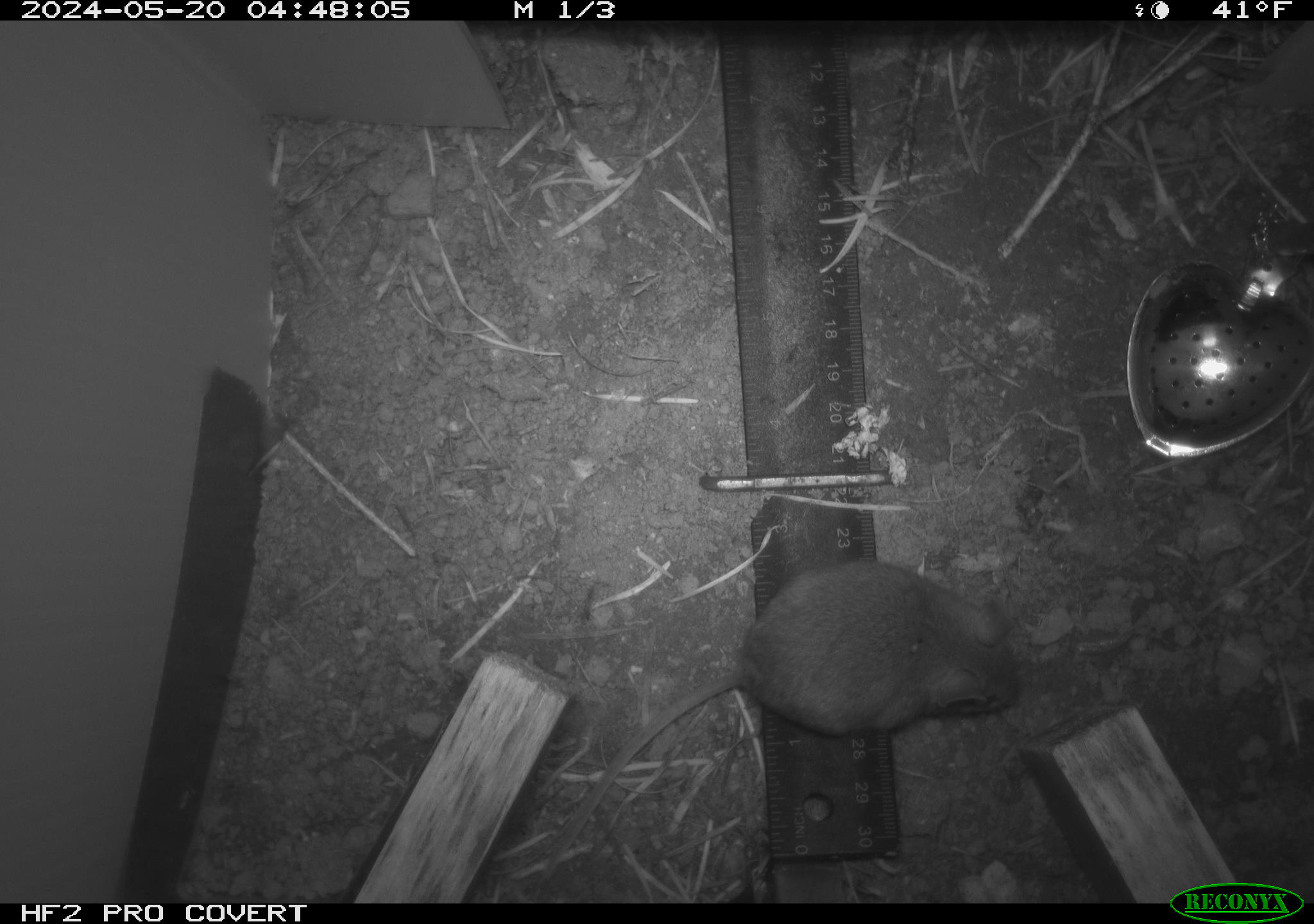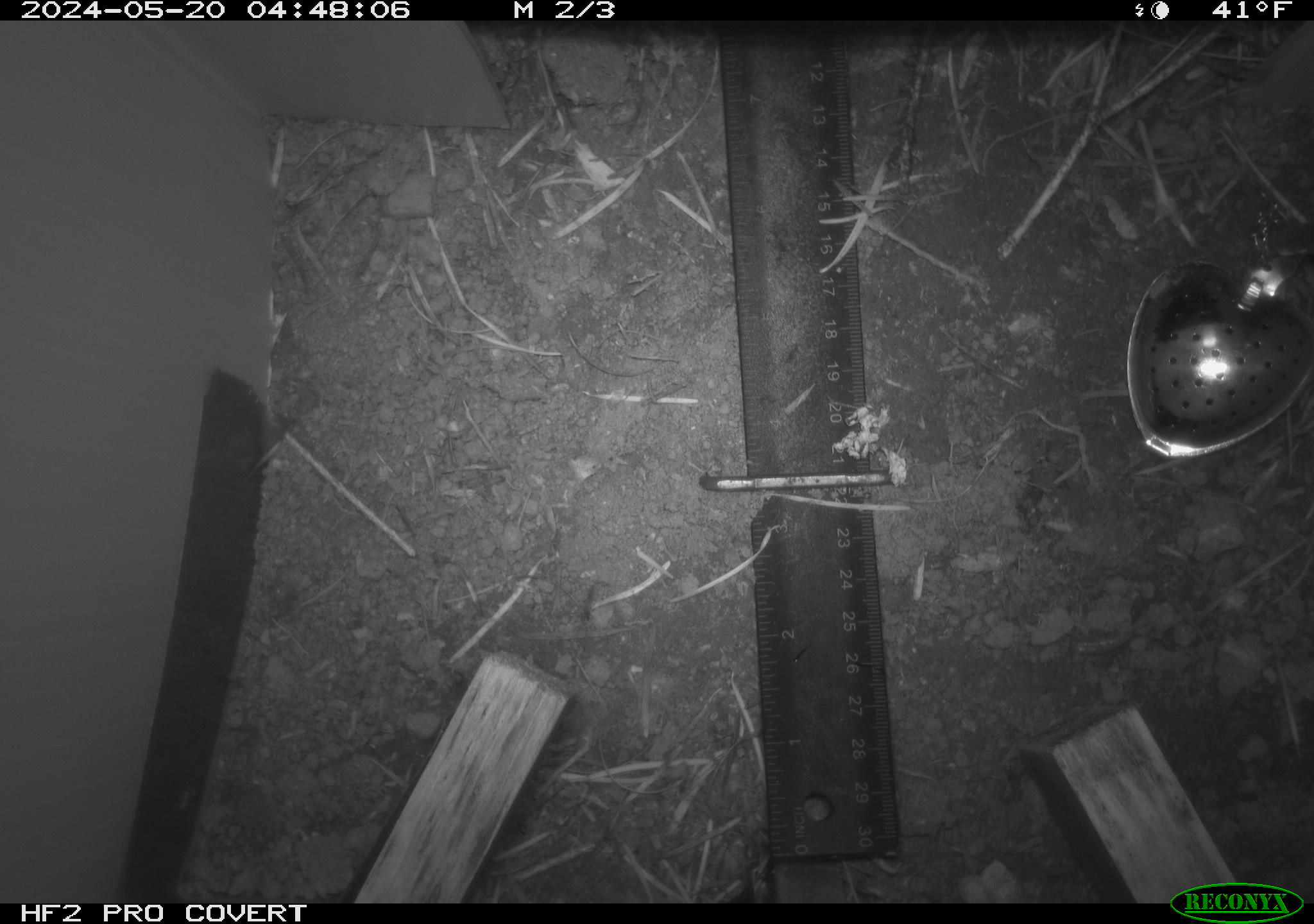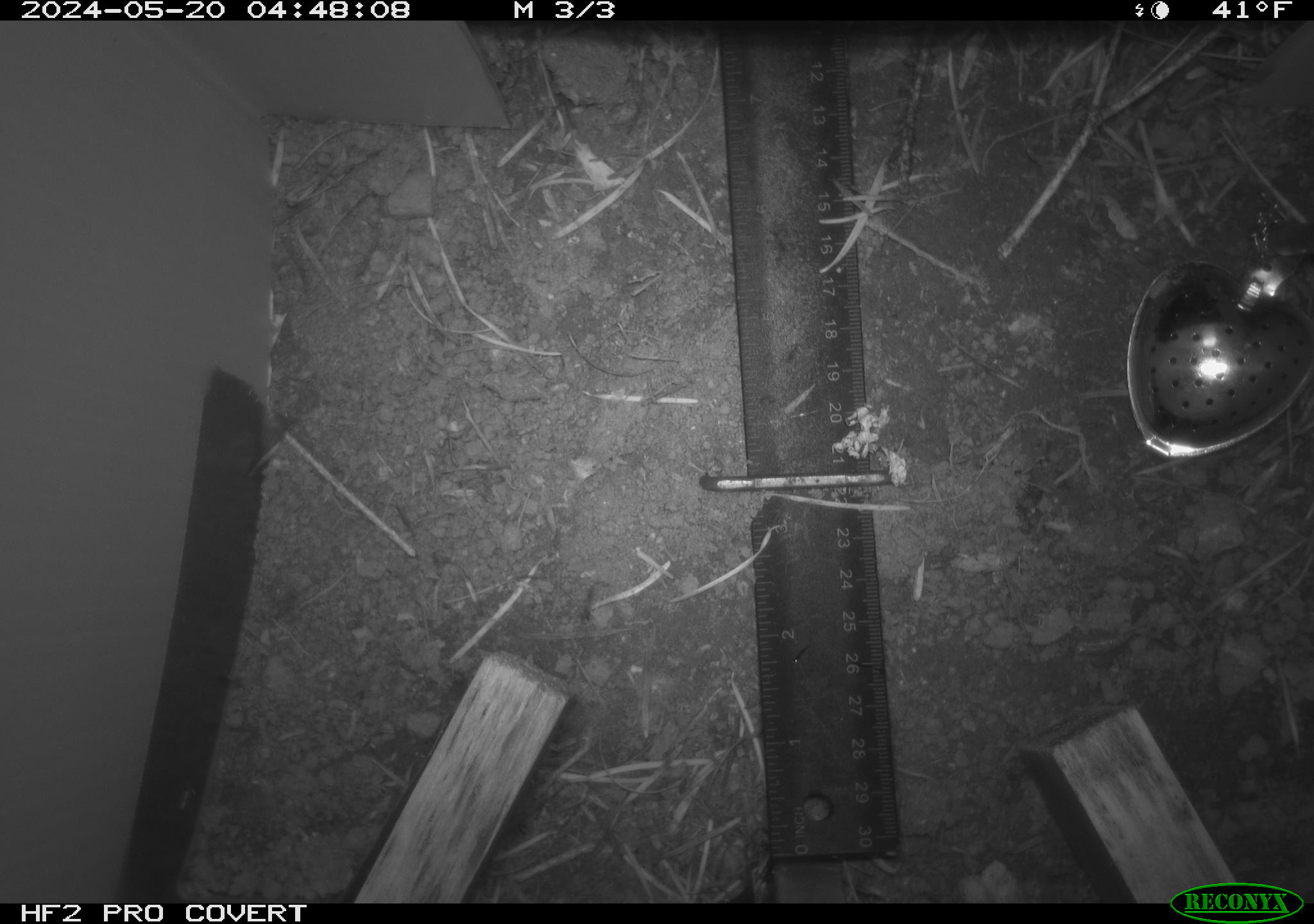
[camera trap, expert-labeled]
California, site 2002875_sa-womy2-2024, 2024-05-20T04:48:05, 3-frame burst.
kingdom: Animalia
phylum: Chordata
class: Mammalia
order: Rodentia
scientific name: Rodentia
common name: mouse species